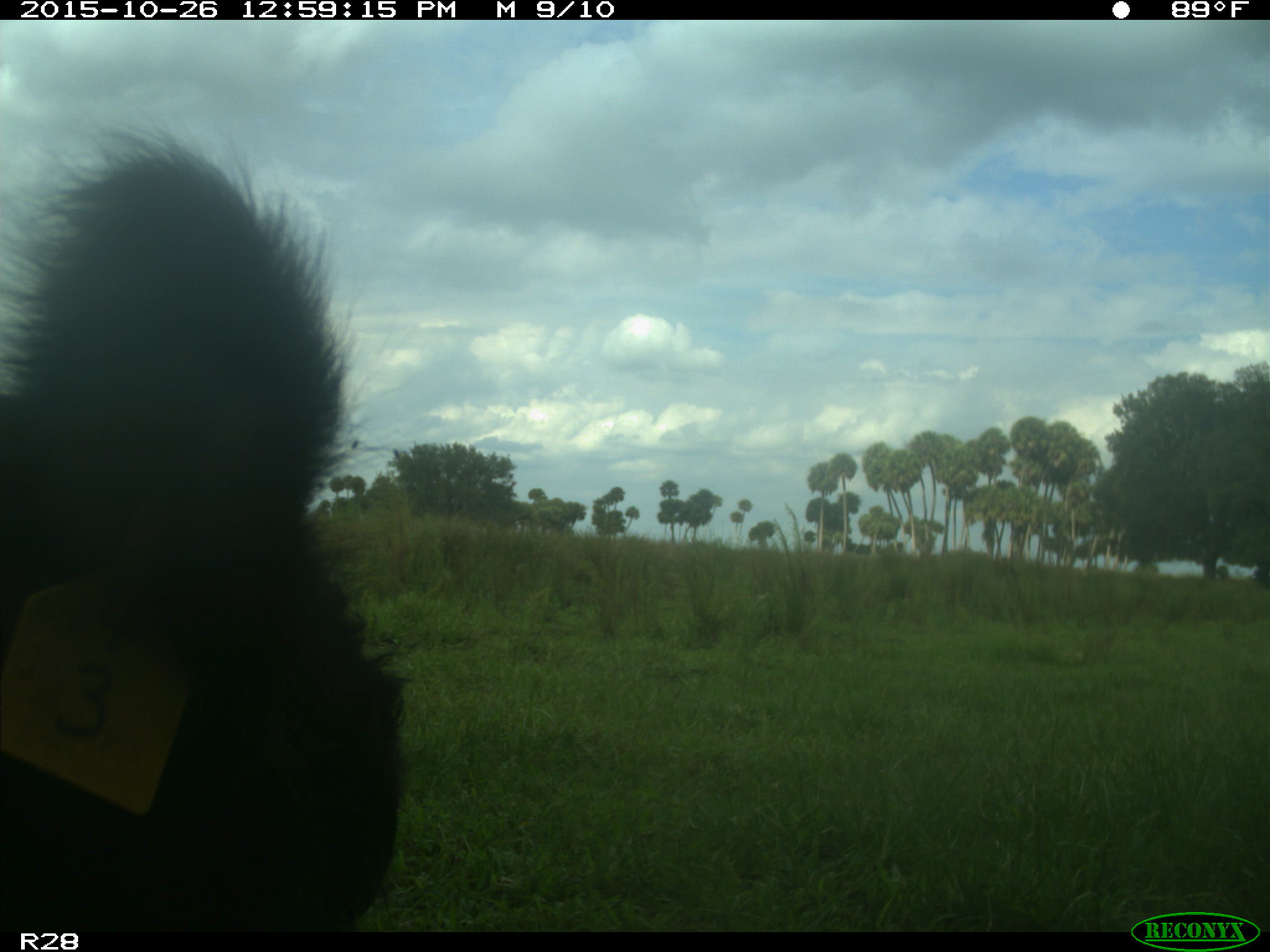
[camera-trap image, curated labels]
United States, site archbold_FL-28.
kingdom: Animalia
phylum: Chordata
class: Mammalia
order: Artiodactyla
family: Bovidae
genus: Bos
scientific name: Bos taurus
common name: domestic cow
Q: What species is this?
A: Bos taurus (domestic cow).